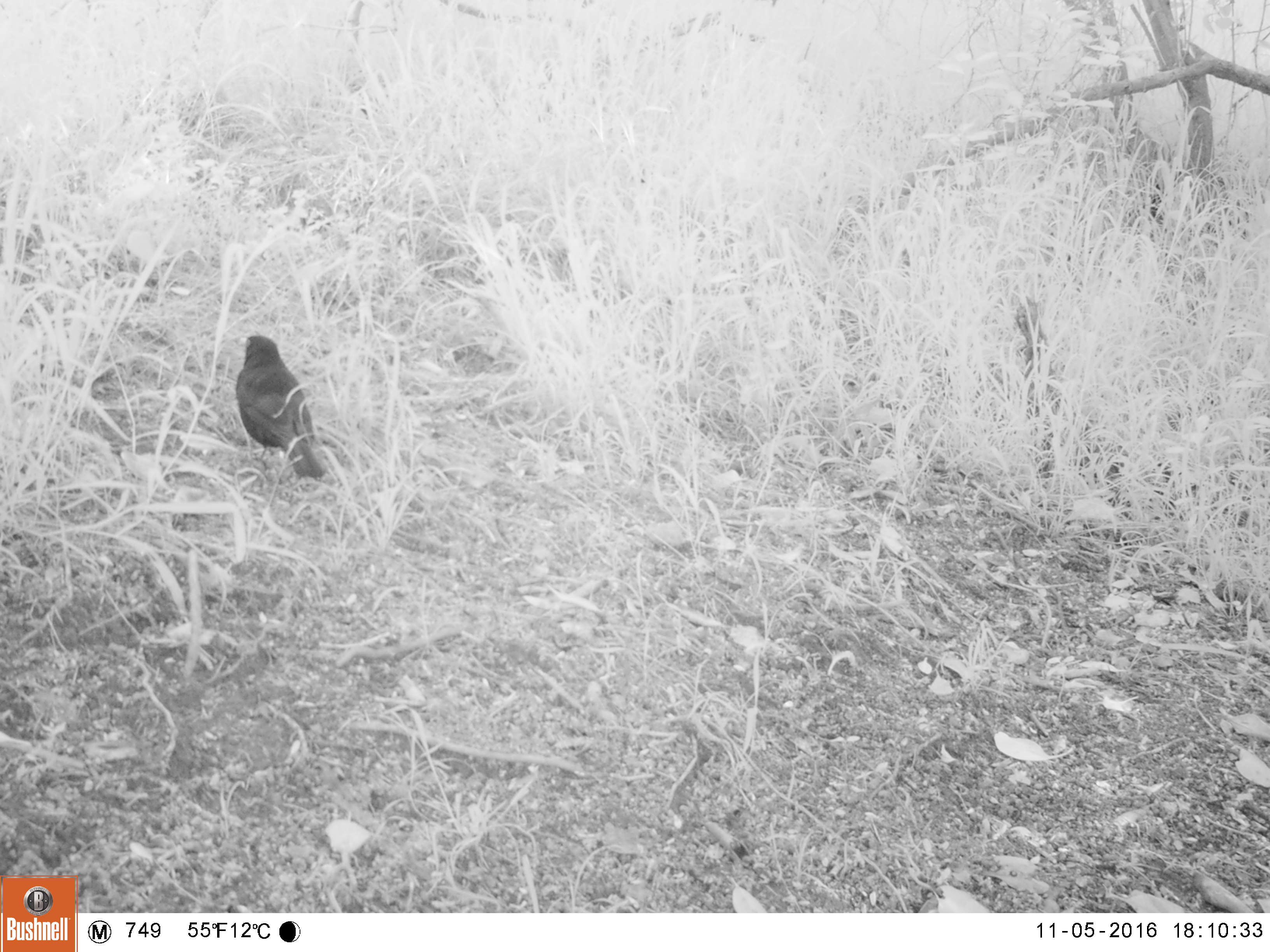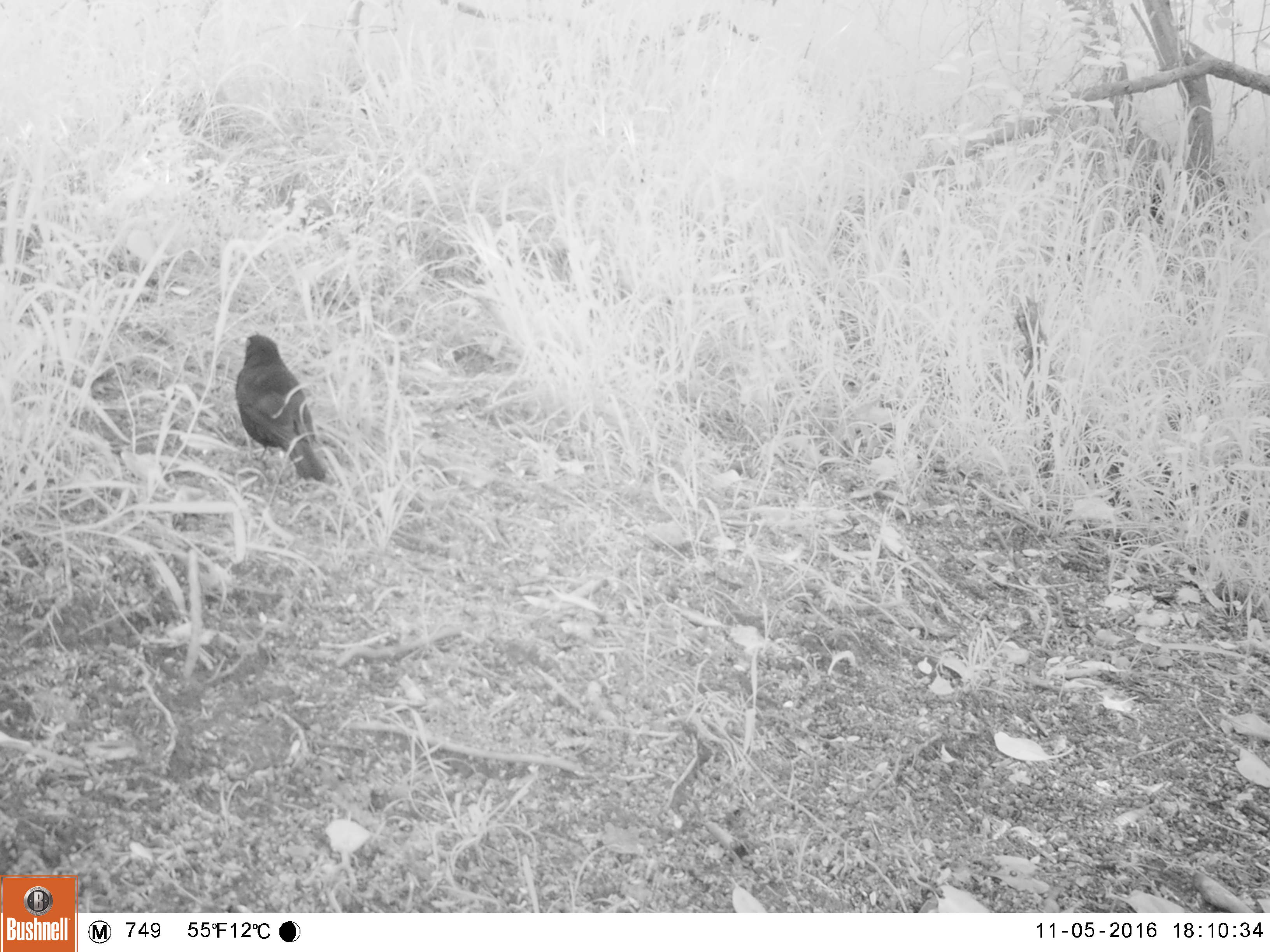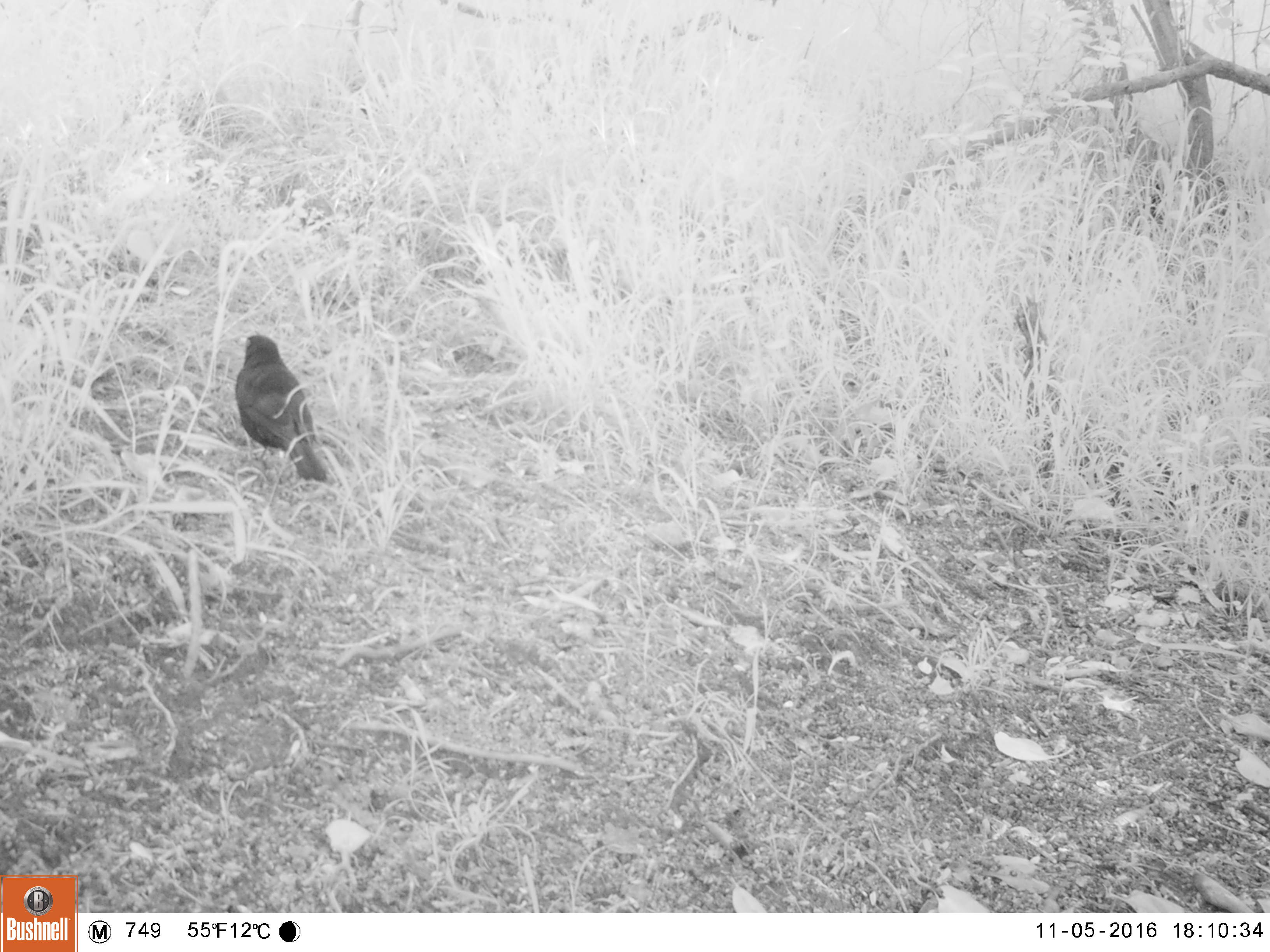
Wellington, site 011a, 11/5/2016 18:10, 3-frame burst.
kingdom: Animalia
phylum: Chordata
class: Aves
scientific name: Aves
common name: bird